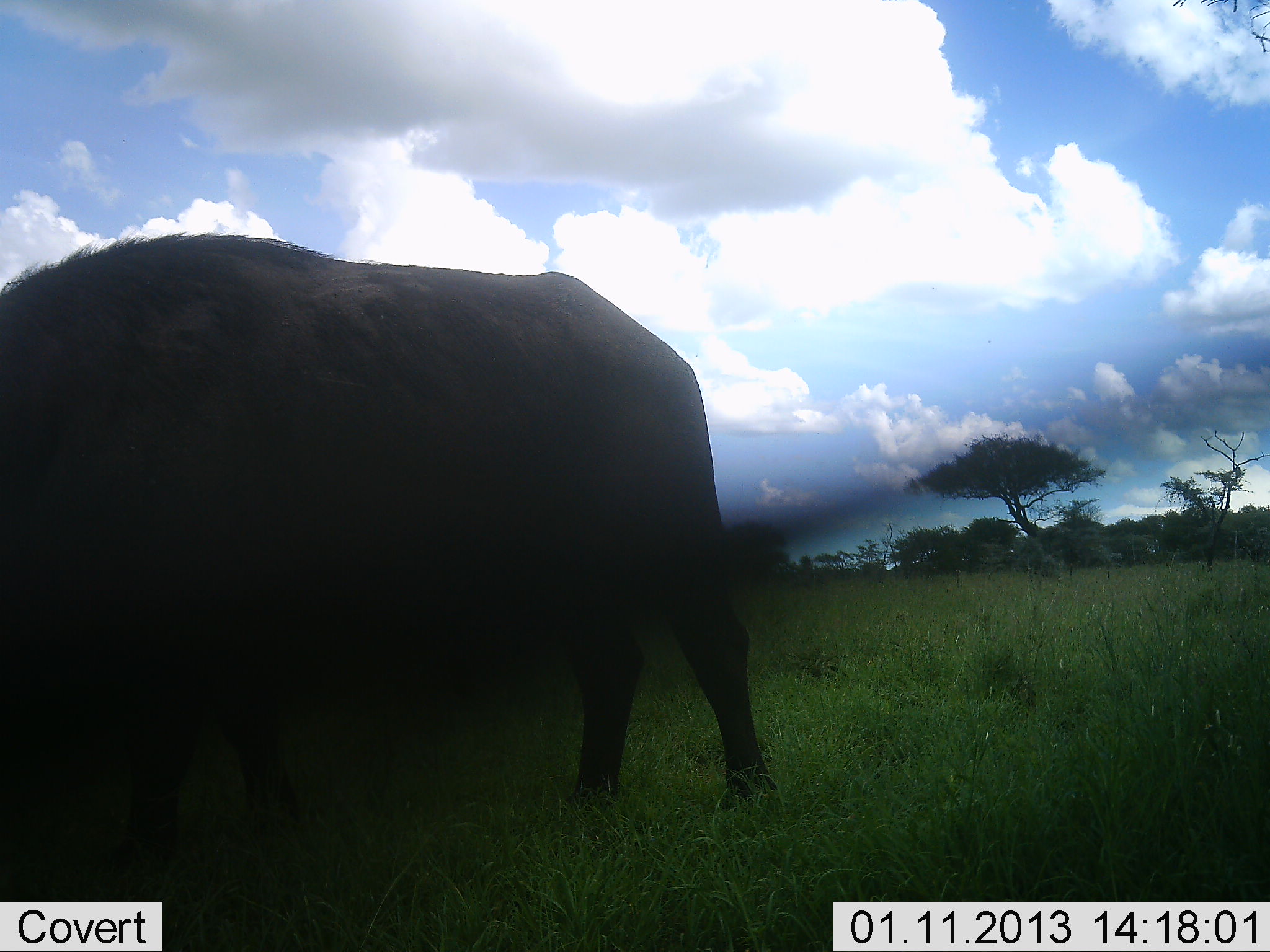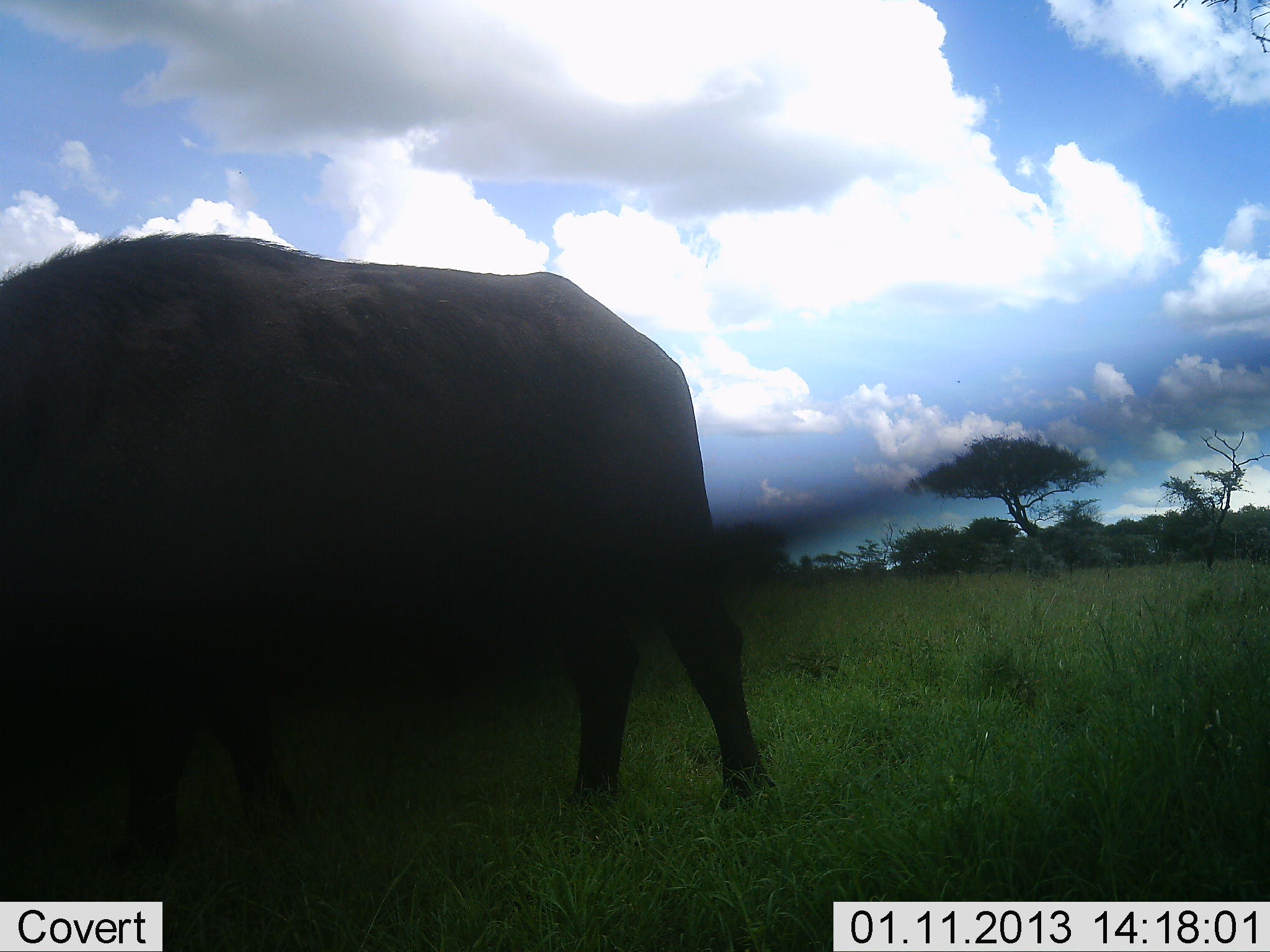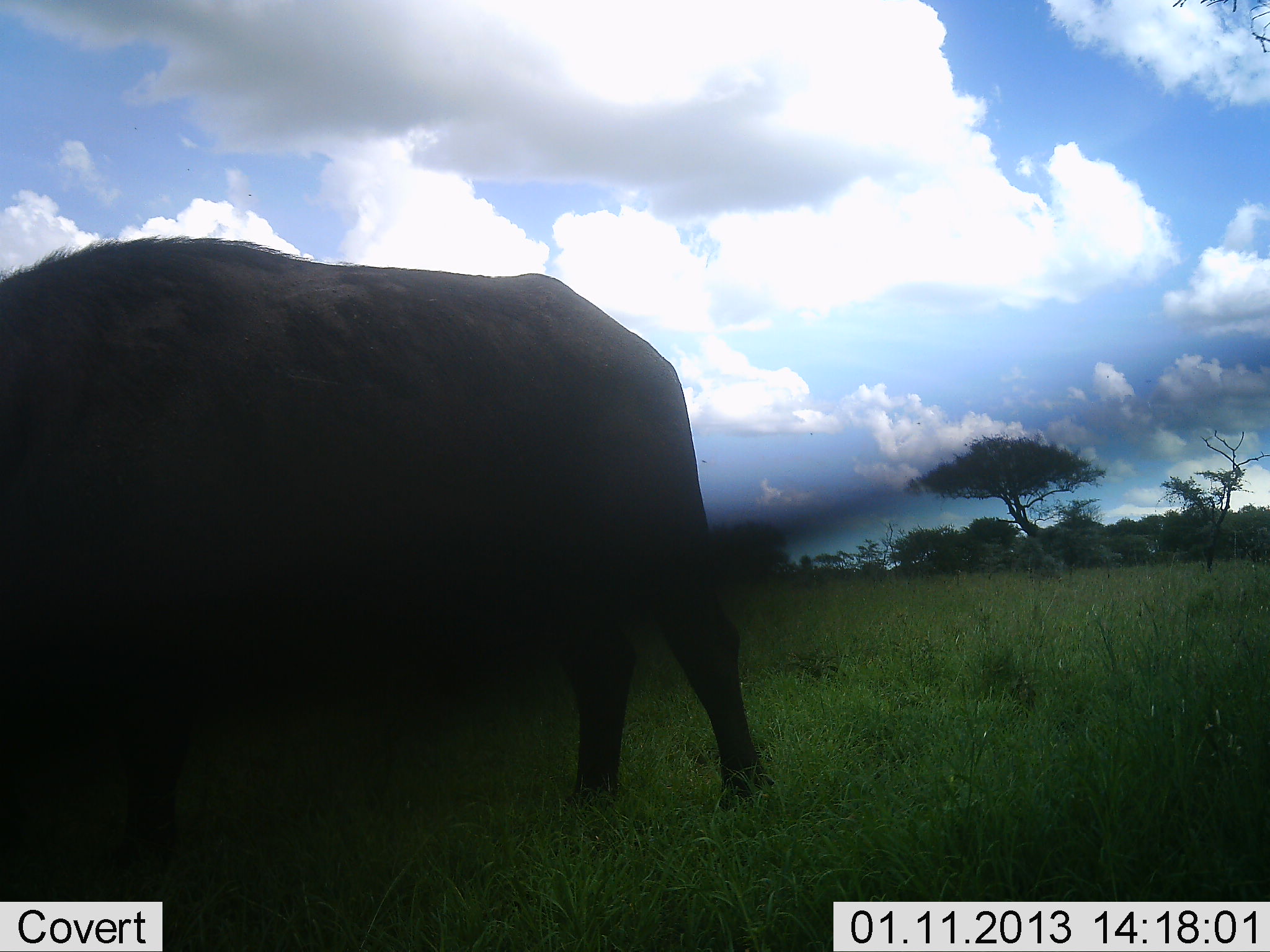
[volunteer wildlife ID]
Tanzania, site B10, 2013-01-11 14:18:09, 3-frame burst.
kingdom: Animalia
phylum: Chordata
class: Mammalia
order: Artiodactyla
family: Bovidae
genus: Syncerus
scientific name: Syncerus caffer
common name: cape buffalo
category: buffalo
Buffalo (cape buffalo) (Syncerus caffer), count 1. Behavior (volunteer vote fractions): standing 48%, resting 0%, moving 0%, interacting 0%. Young present (vote fraction): 0%. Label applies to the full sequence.